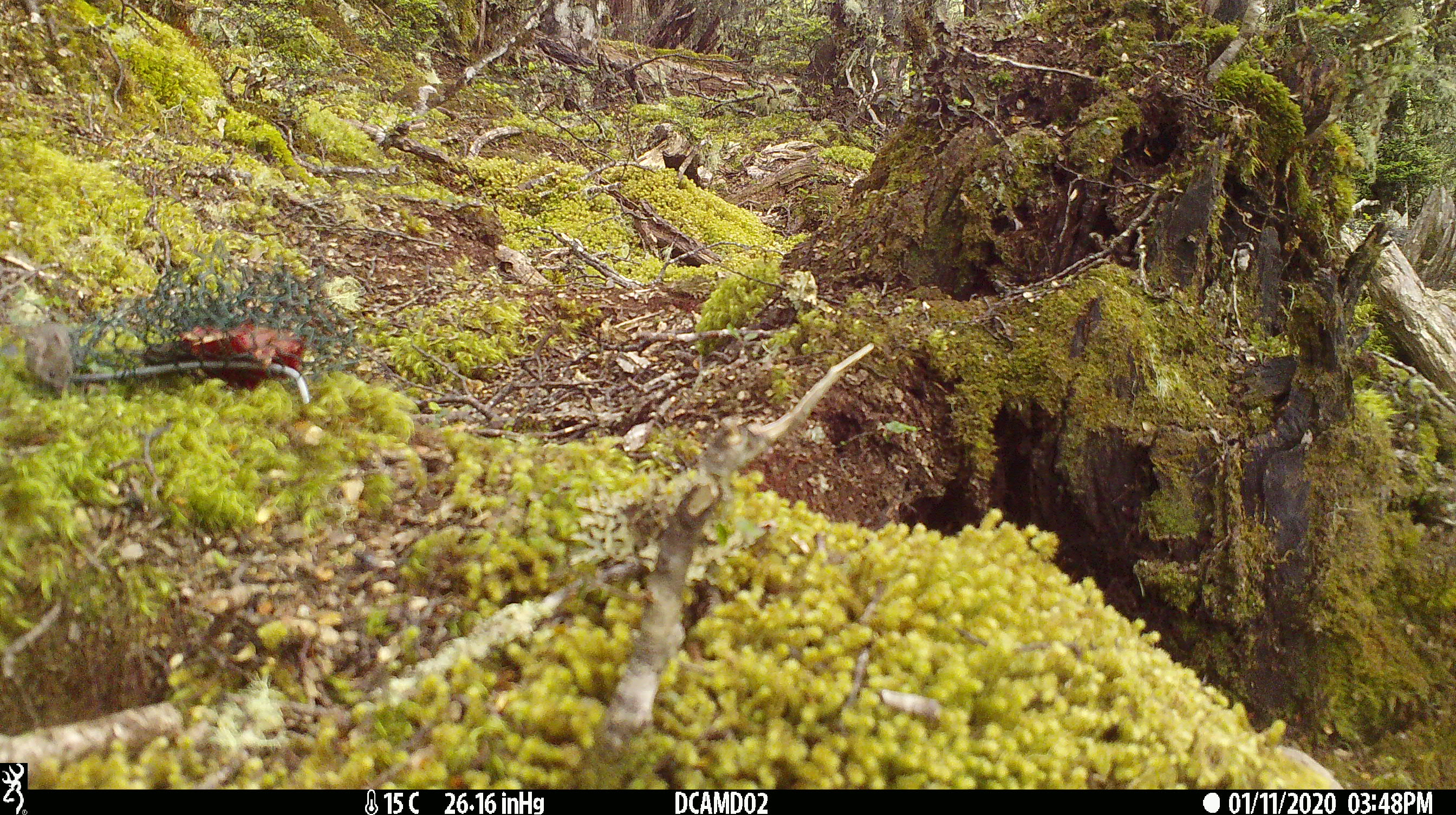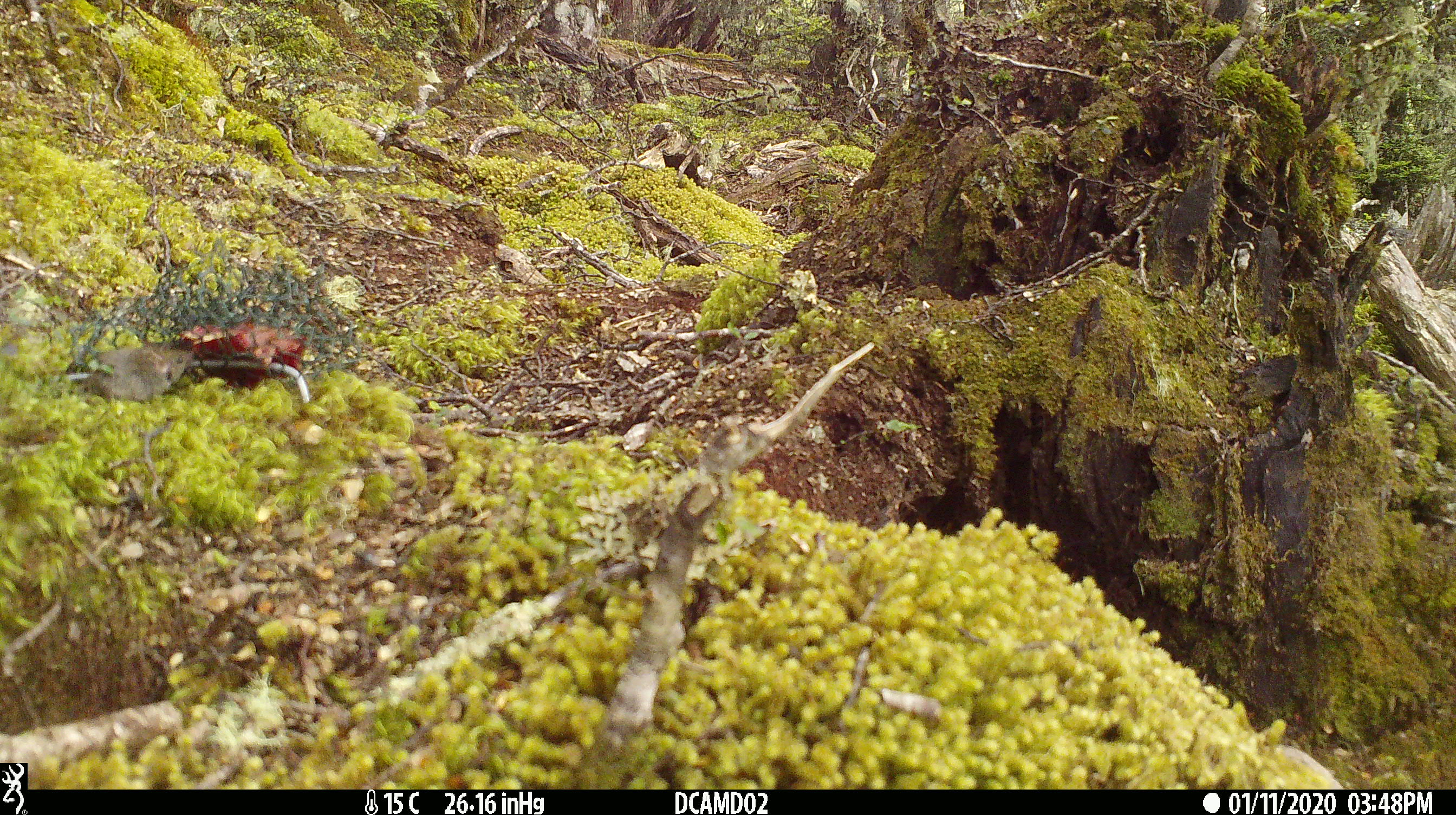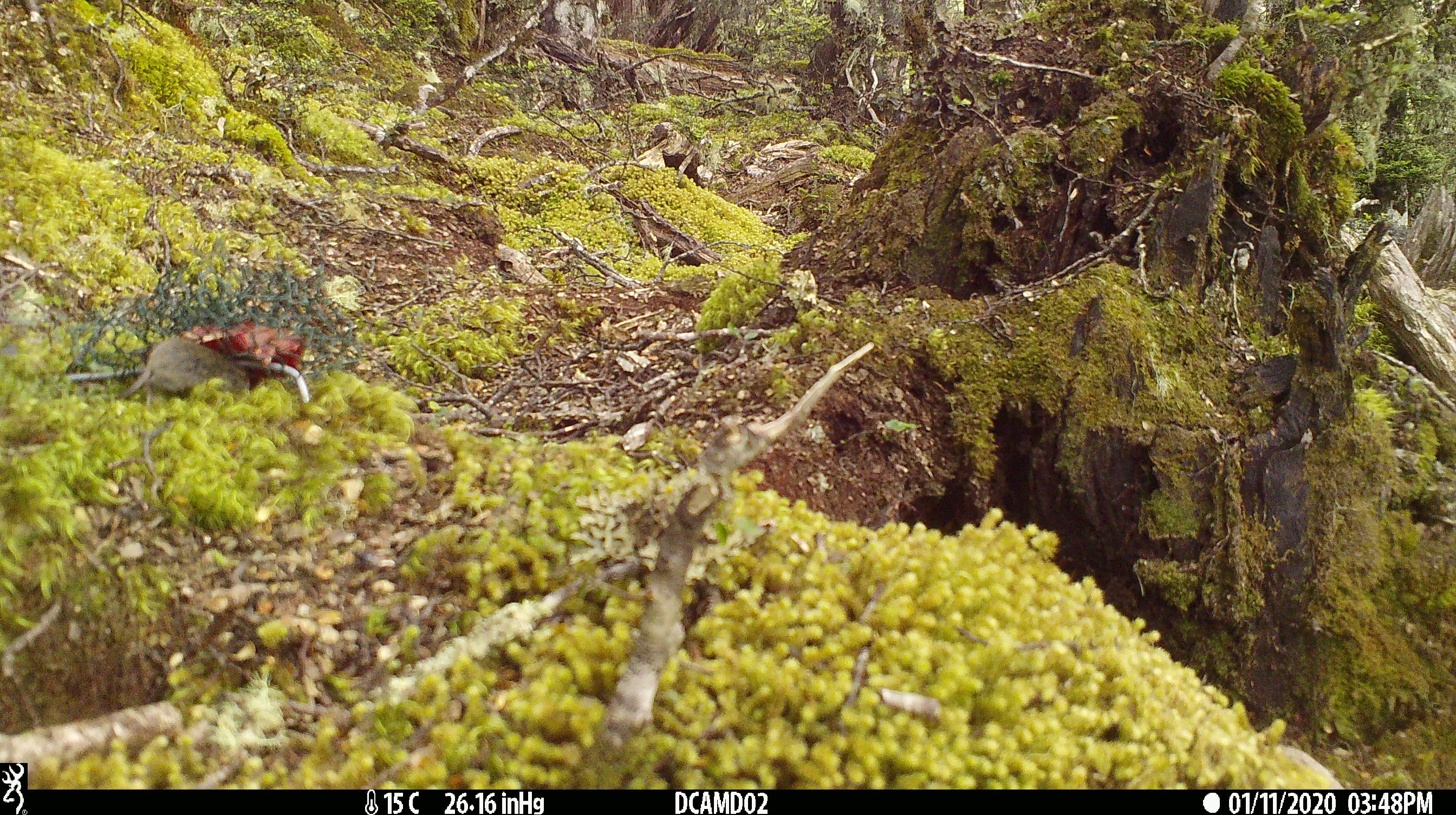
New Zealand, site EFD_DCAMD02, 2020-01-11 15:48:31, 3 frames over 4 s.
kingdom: Animalia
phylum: Chordata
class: Mammalia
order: Rodentia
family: Muridae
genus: Mus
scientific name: Mus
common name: mouse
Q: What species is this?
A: Mouse (Mus).